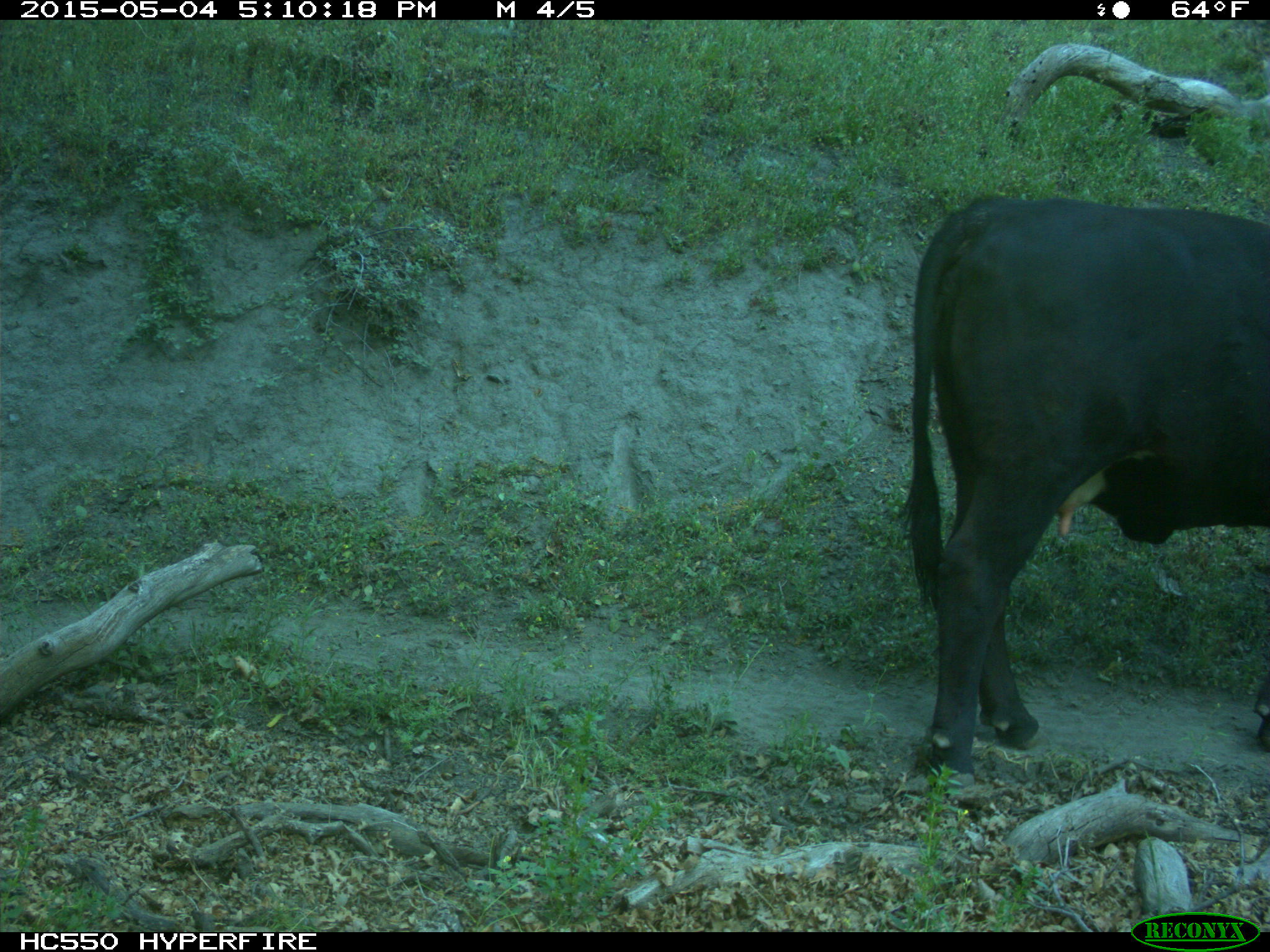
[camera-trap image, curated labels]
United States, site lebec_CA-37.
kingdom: Animalia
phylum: Chordata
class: Mammalia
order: Artiodactyla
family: Bovidae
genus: Bos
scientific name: Bos taurus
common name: domestic cow